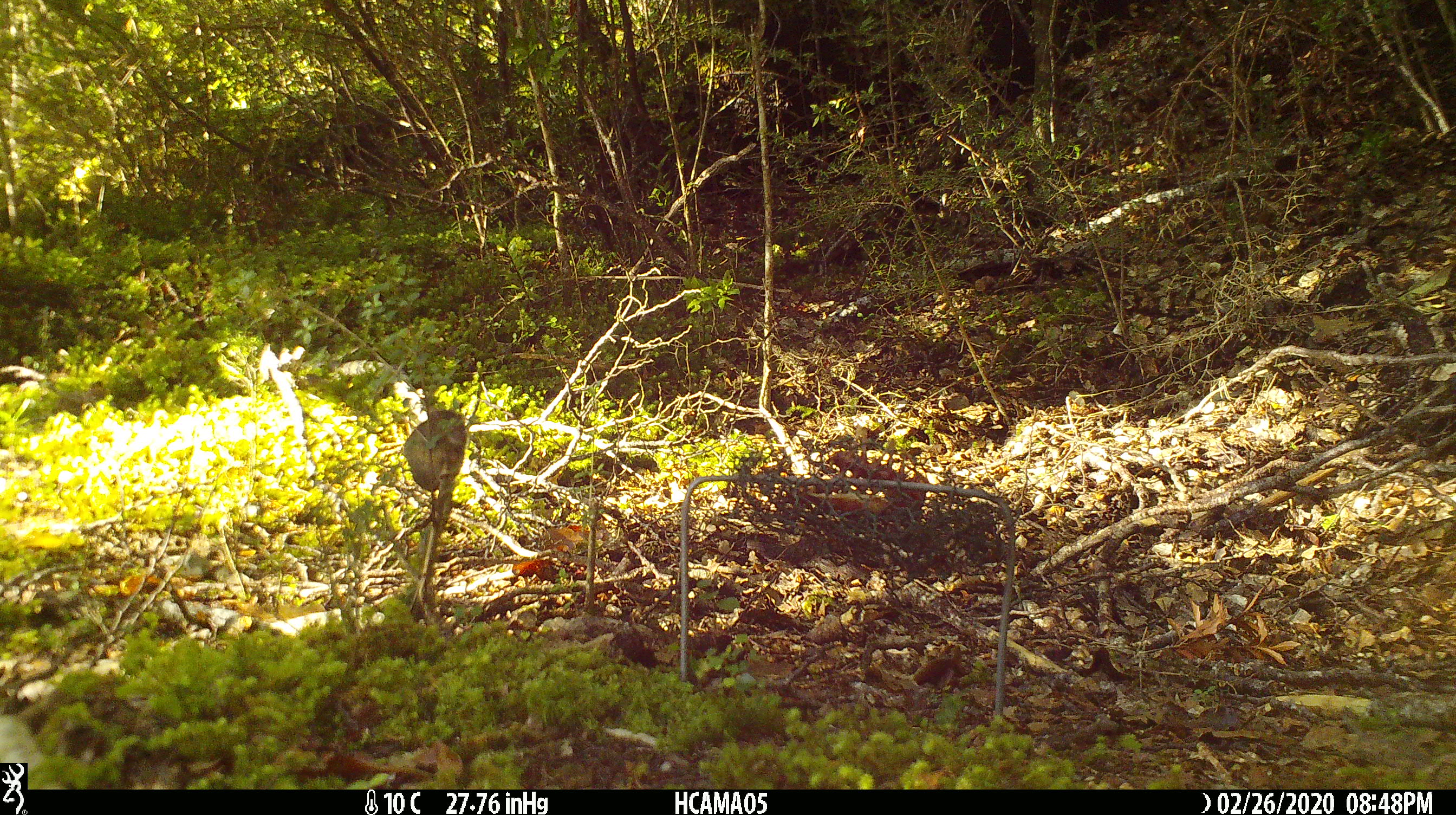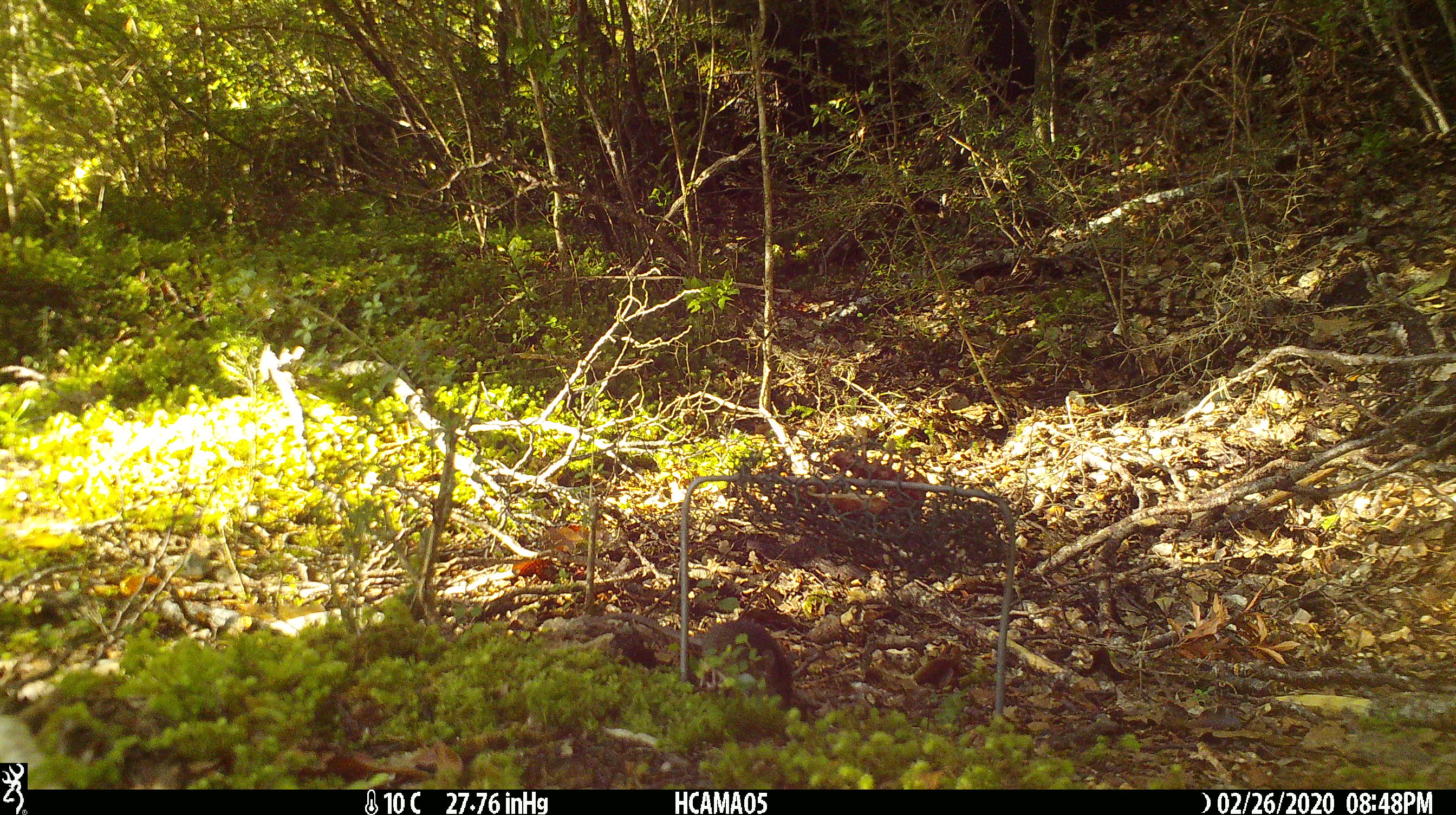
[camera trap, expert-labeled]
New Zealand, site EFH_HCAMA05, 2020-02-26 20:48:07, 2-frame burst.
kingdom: Animalia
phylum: Chordata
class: Mammalia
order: Rodentia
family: Muridae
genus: Mus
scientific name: Mus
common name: mouse